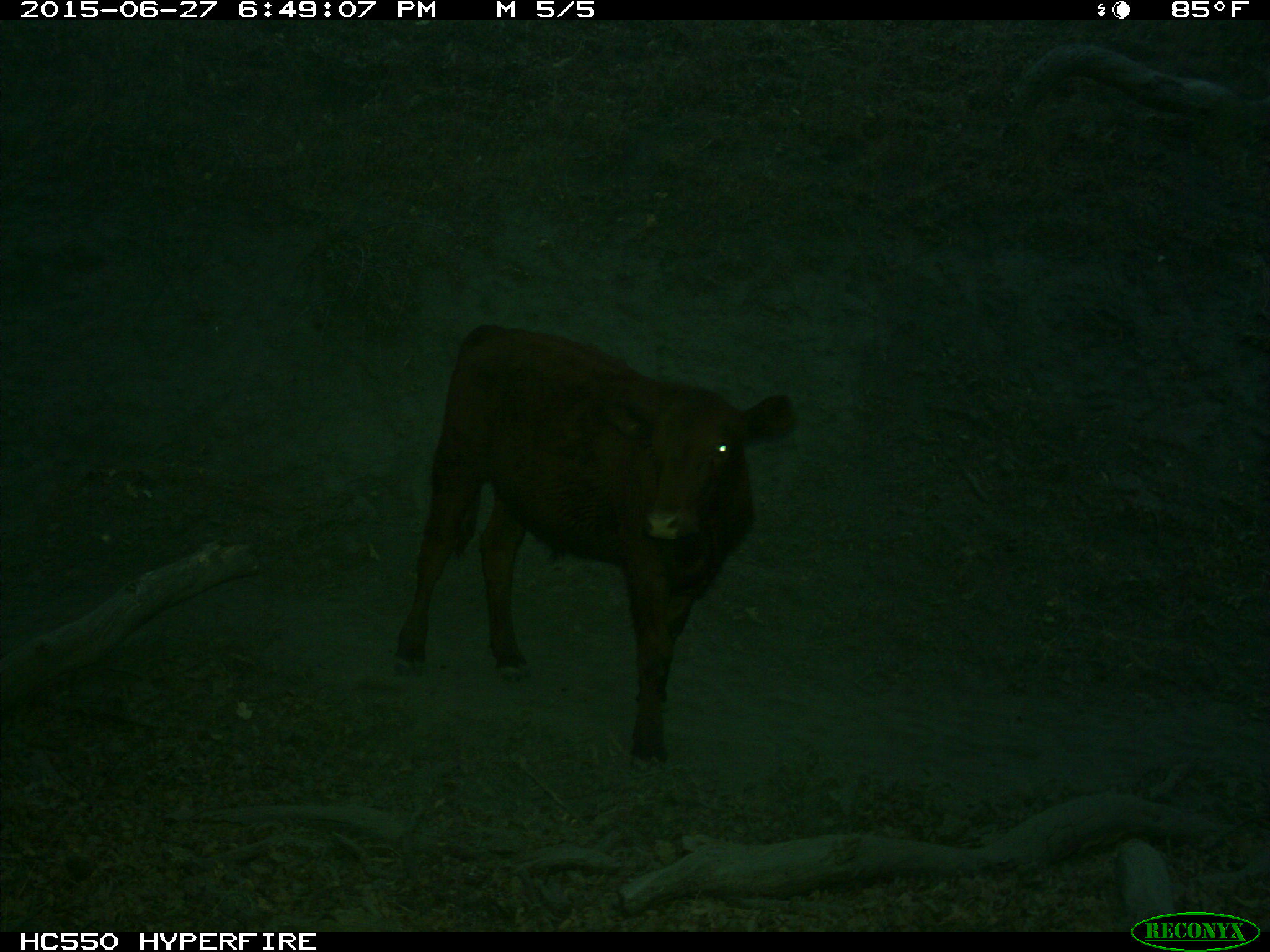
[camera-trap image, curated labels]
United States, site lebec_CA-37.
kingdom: Animalia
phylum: Chordata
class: Mammalia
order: Artiodactyla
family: Bovidae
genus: Bos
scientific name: Bos taurus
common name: domestic cow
Bos taurus (domestic cow).